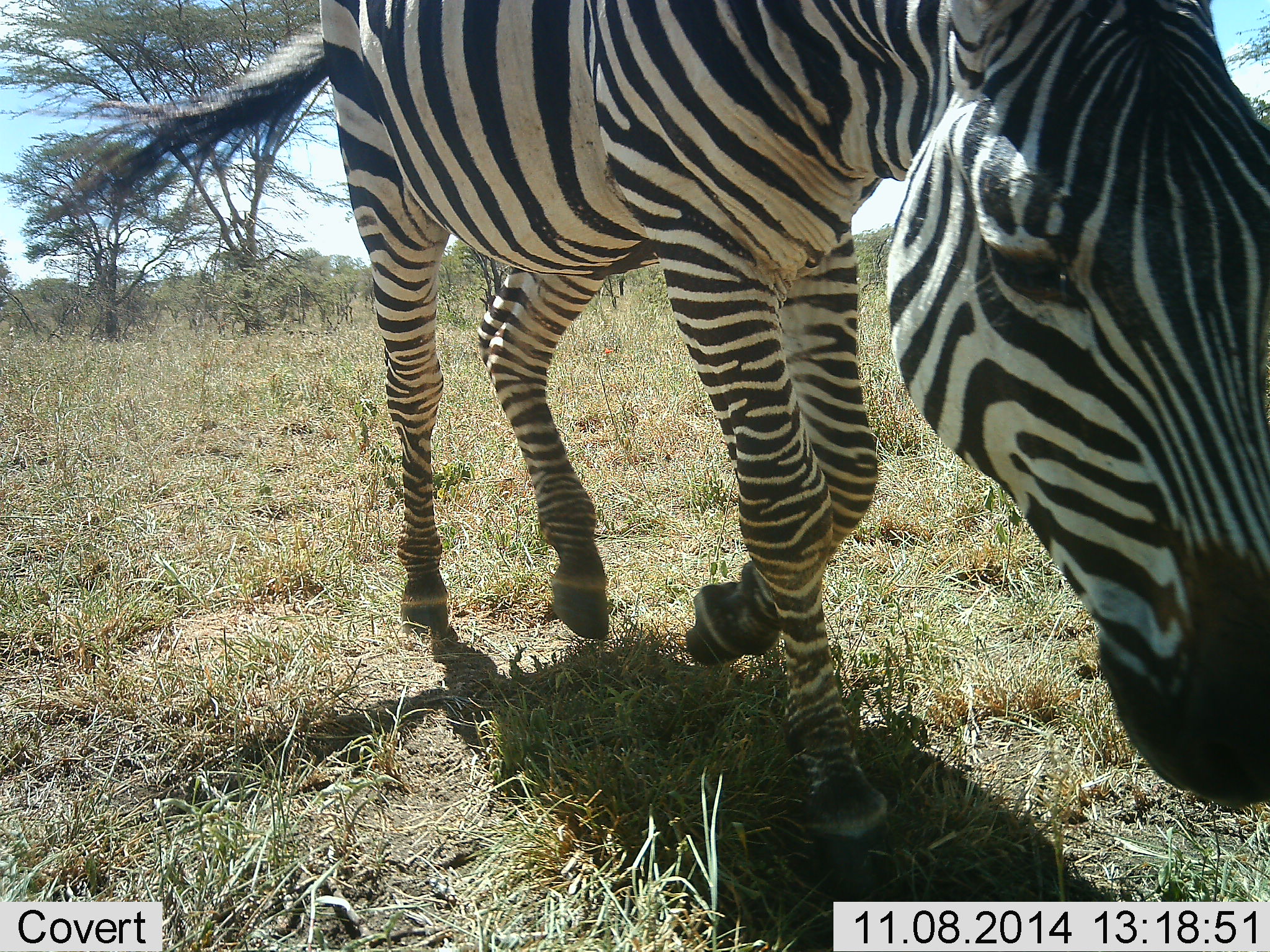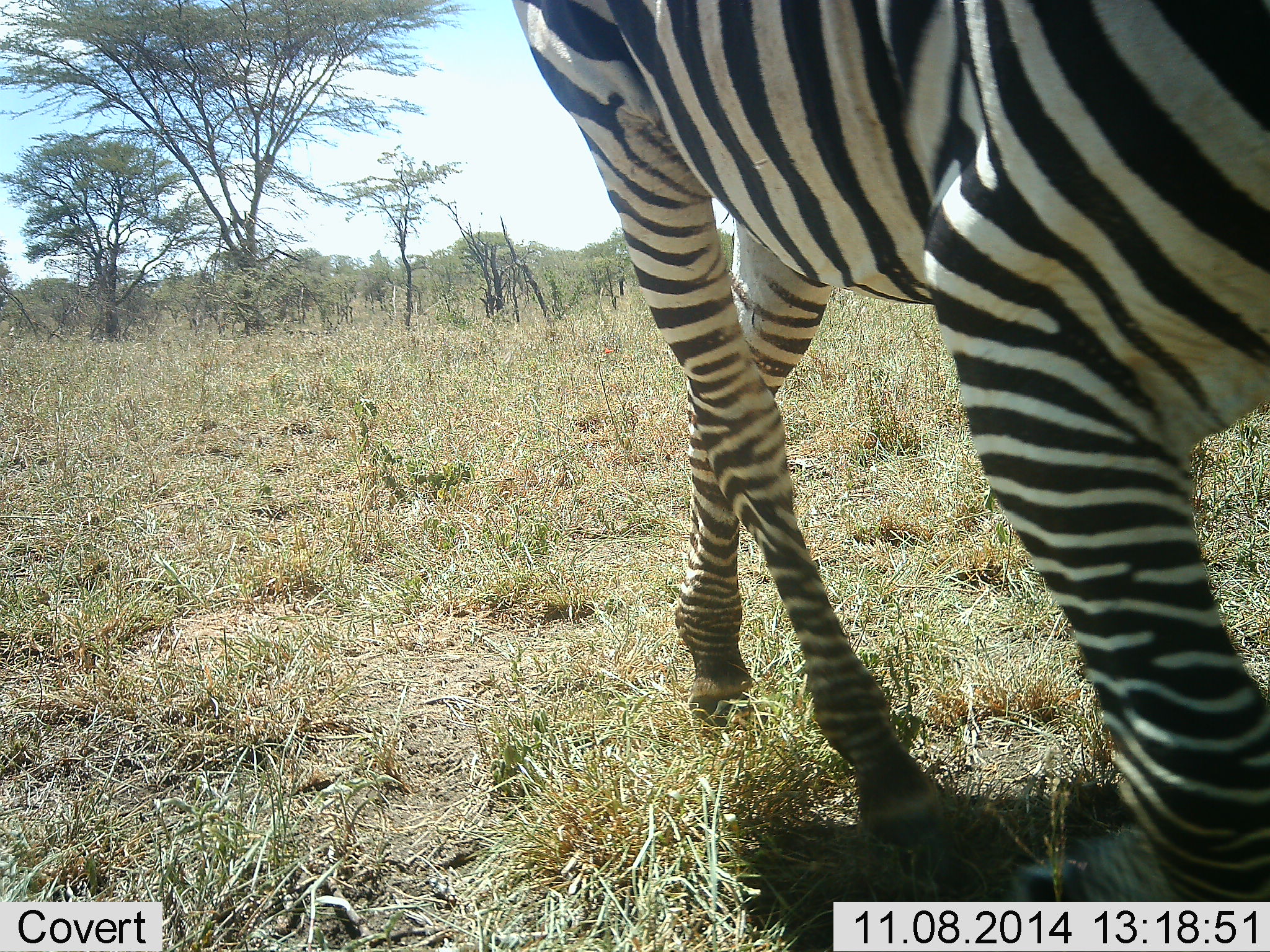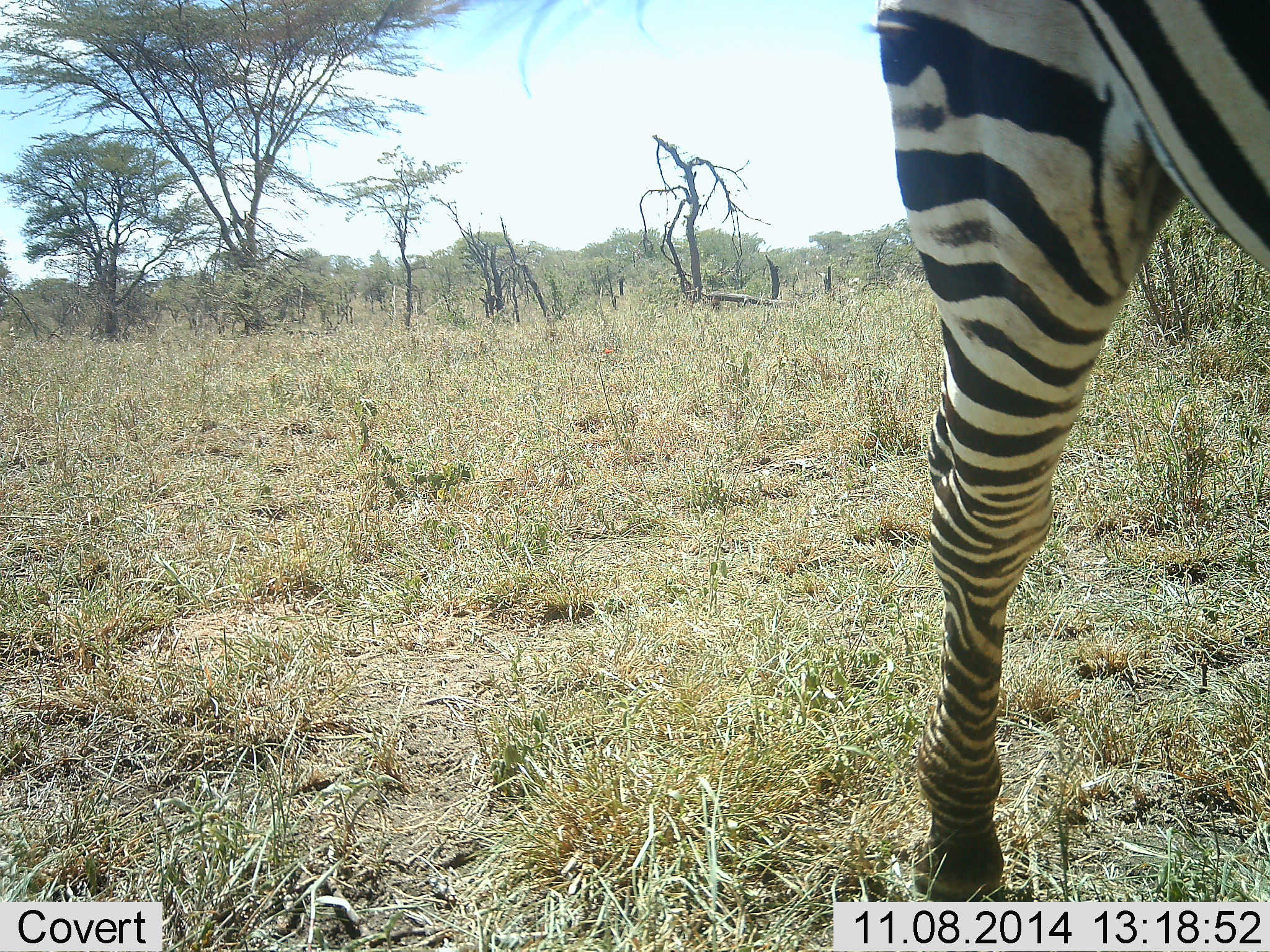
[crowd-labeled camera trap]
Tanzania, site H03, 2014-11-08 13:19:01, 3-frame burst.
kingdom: Animalia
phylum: Chordata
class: Mammalia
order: Perissodactyla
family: Equidae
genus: Equus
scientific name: Equus quagga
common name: plains zebra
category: zebra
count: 1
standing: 0%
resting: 0%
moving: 100%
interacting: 0%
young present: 0%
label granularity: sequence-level